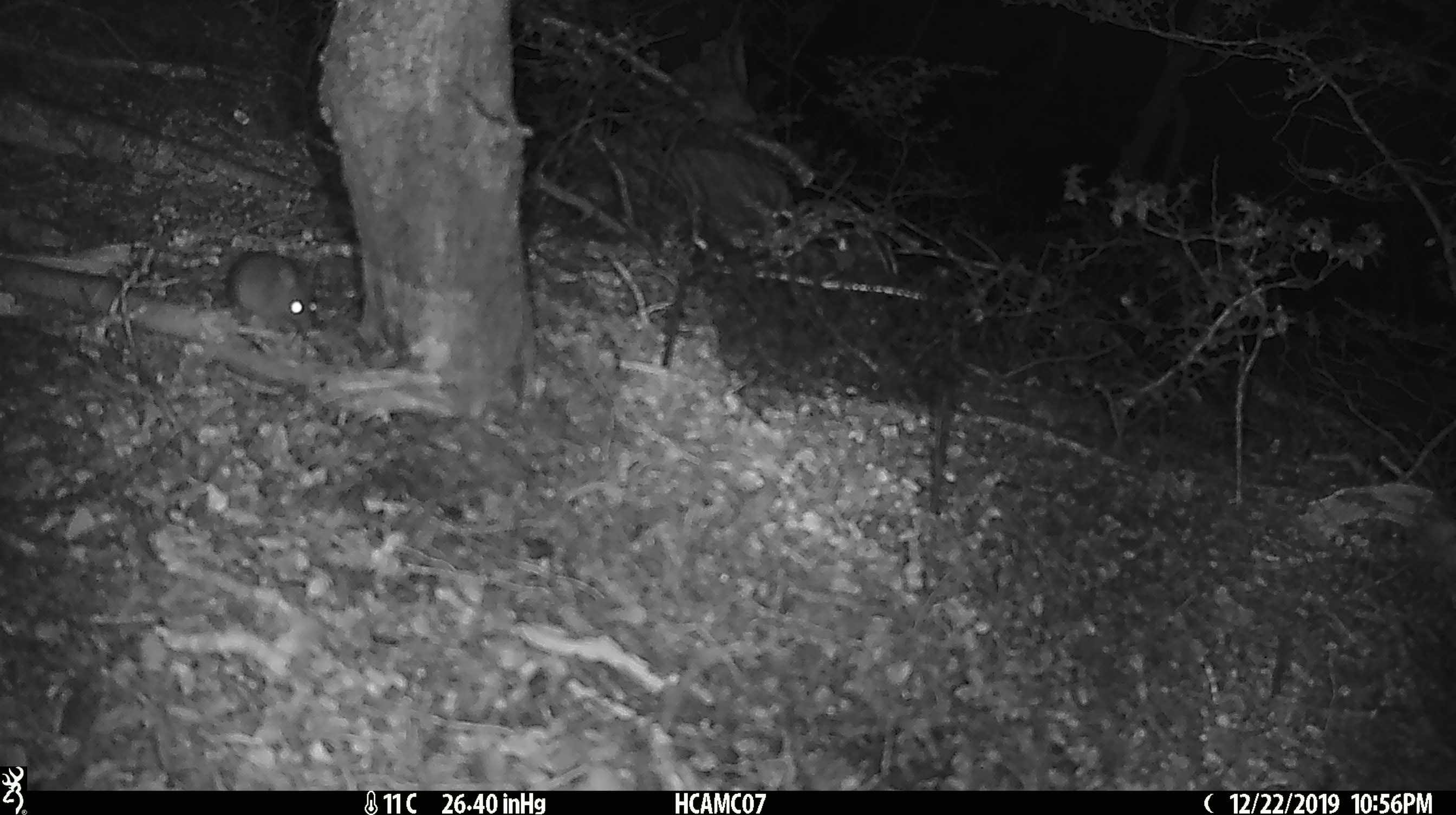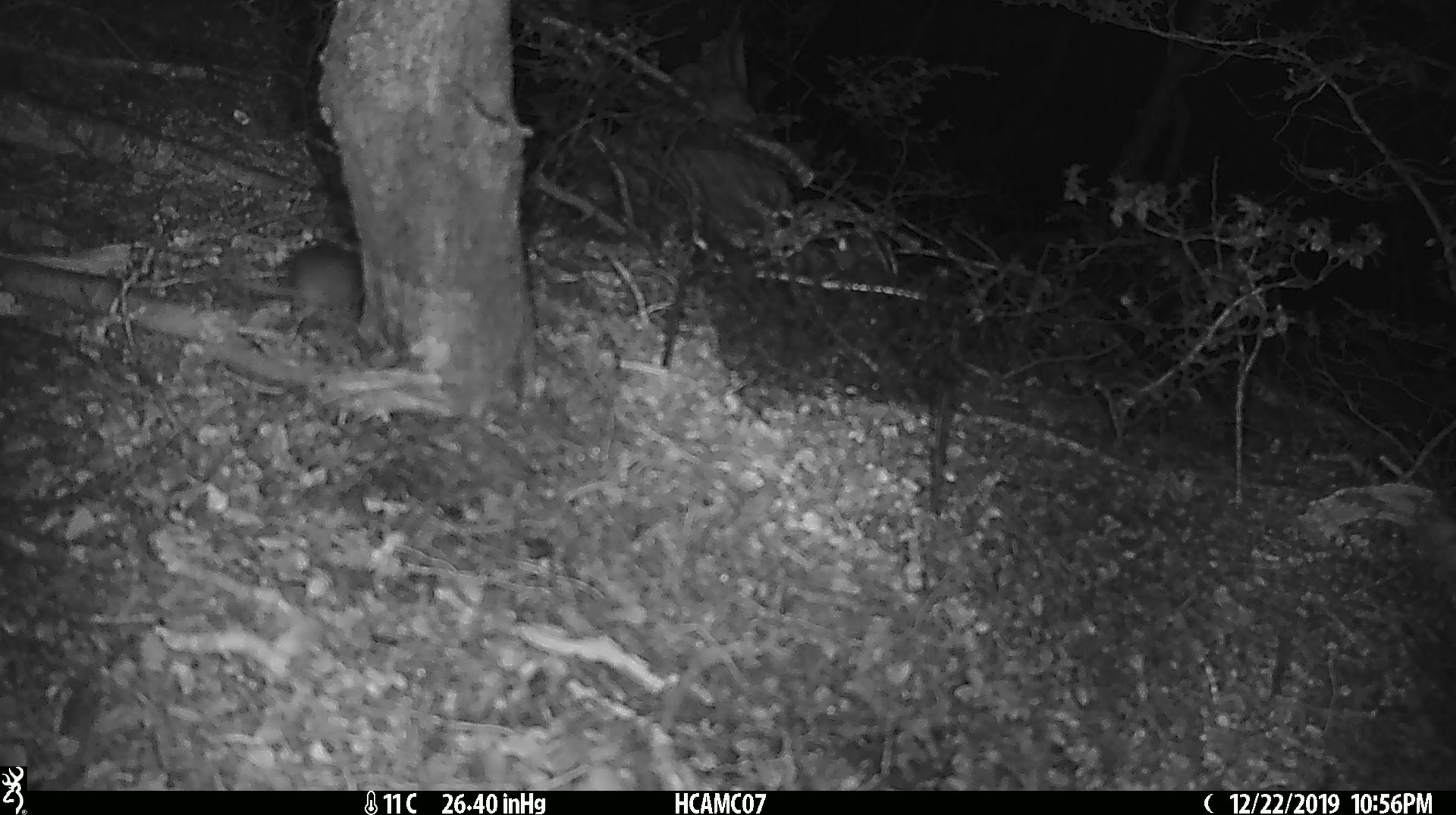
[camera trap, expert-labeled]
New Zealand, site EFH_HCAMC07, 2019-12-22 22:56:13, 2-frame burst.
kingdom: Animalia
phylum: Chordata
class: Mammalia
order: Rodentia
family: Muridae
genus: Mus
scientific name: Mus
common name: mouse